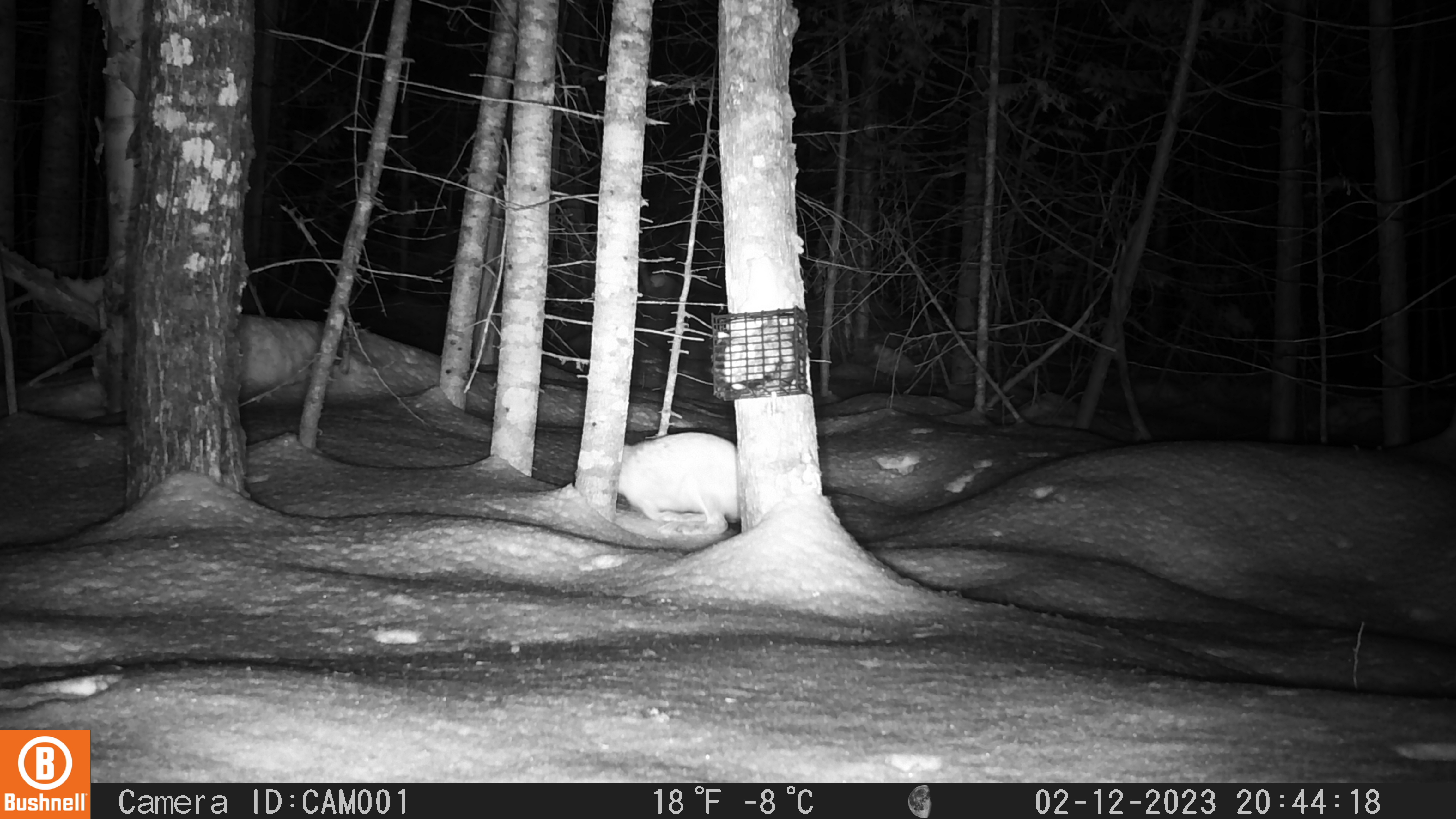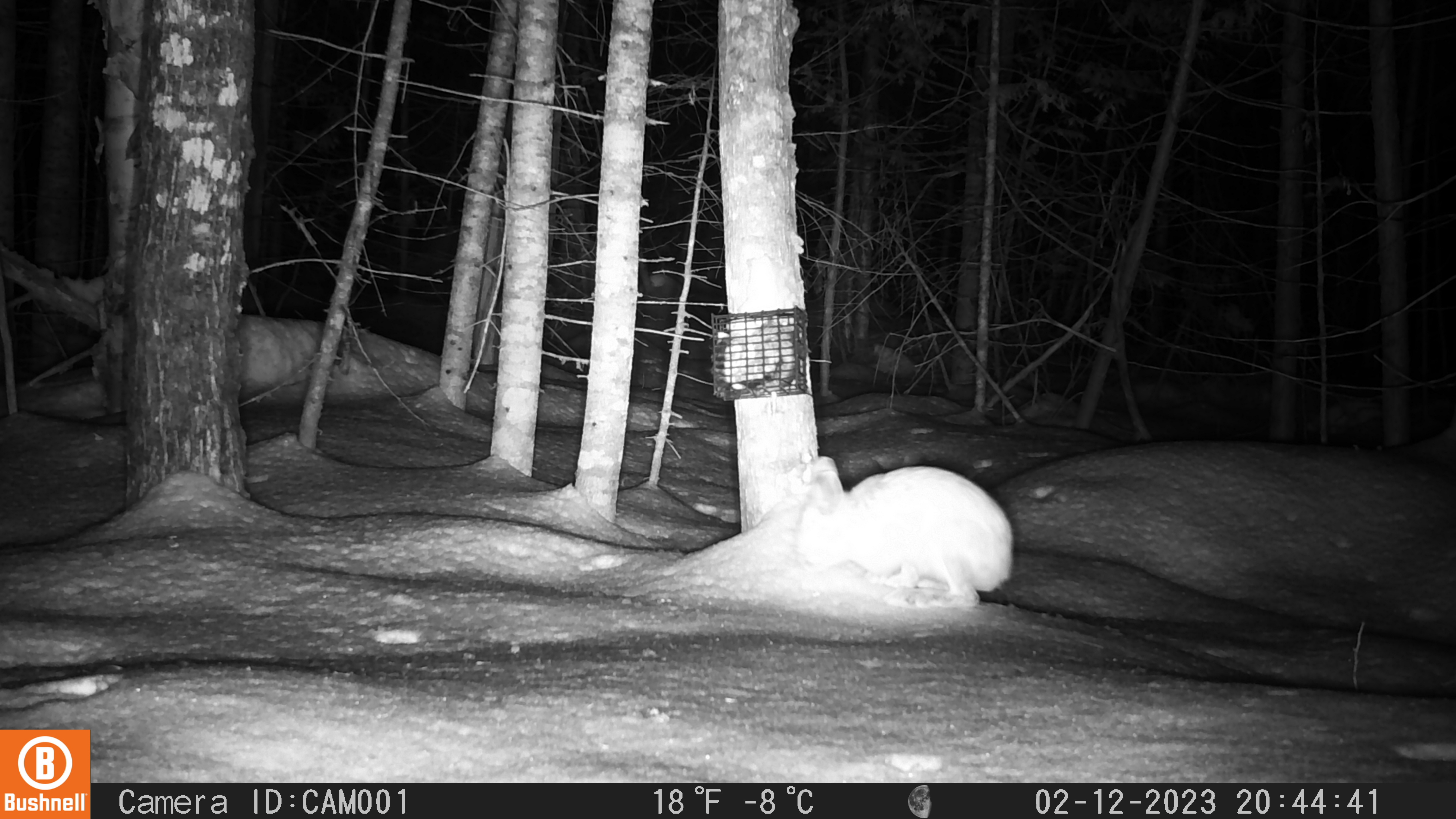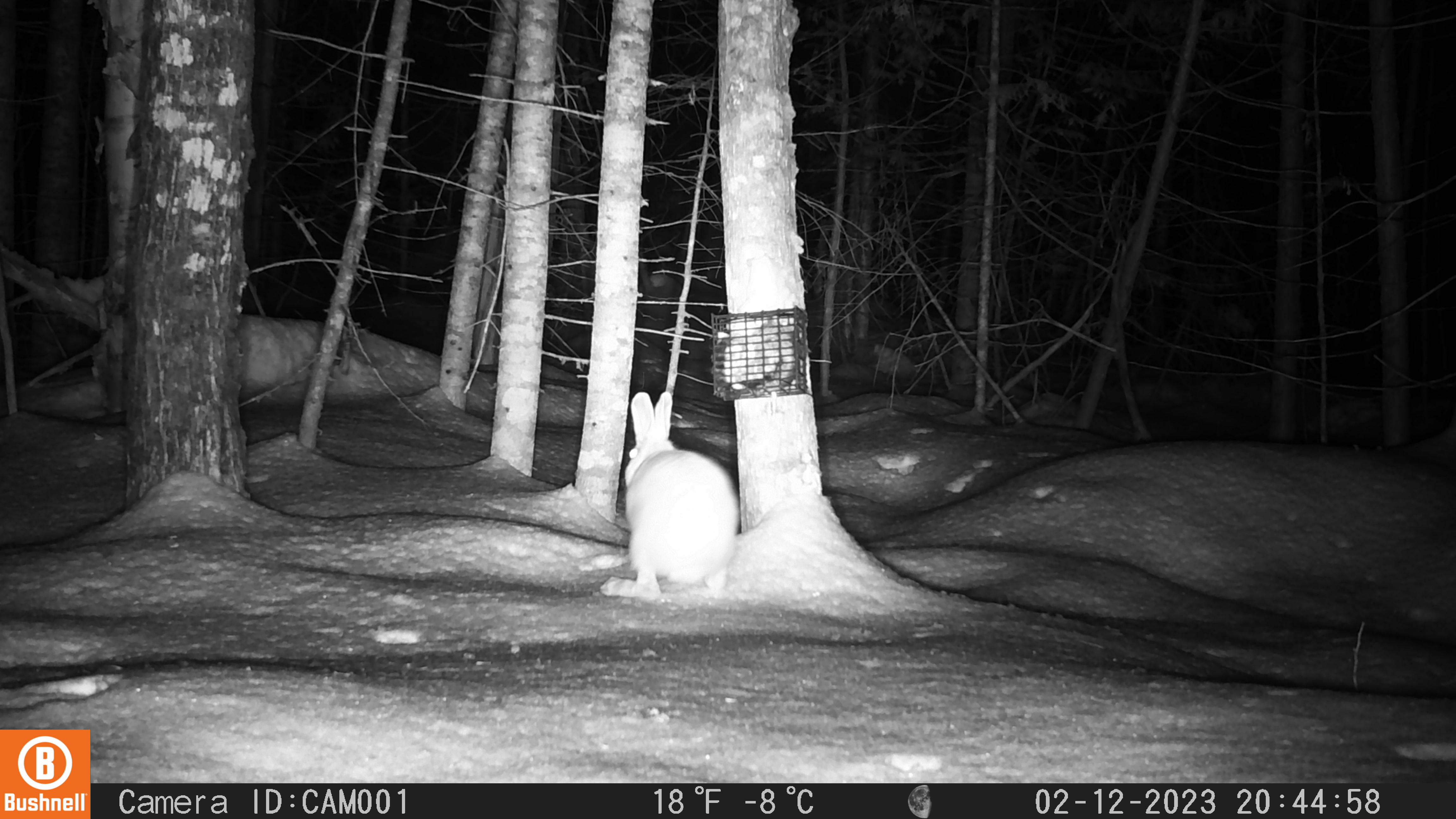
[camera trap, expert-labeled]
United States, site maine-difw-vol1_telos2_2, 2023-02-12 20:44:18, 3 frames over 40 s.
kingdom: Animalia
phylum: Chordata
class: Mammalia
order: Lagomorpha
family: Leporidae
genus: Lepus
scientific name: Lepus americanus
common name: snowshoe hare